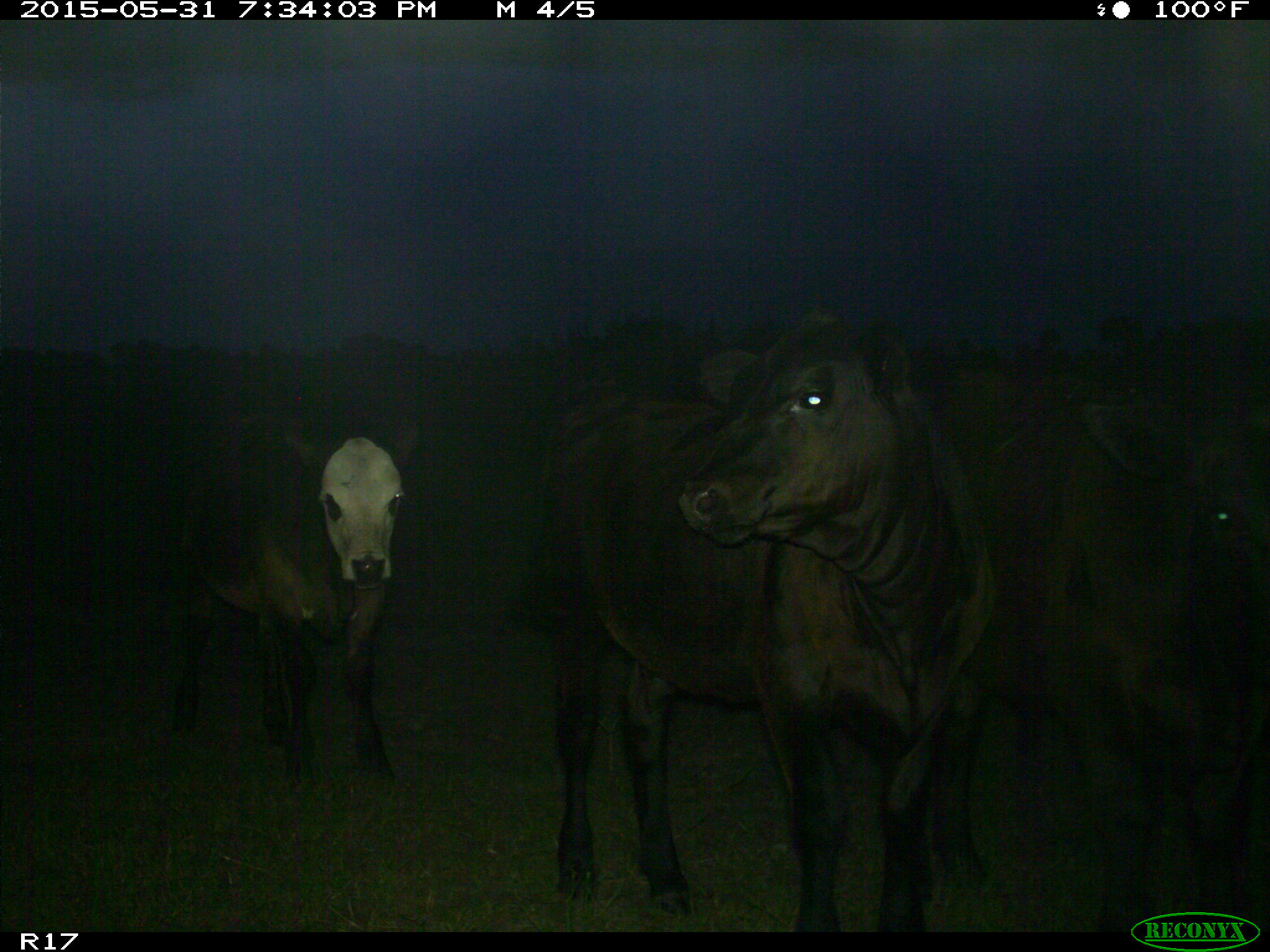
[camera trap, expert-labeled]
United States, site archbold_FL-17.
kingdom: Animalia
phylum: Chordata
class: Mammalia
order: Artiodactyla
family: Bovidae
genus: Bos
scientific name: Bos taurus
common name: domestic cow